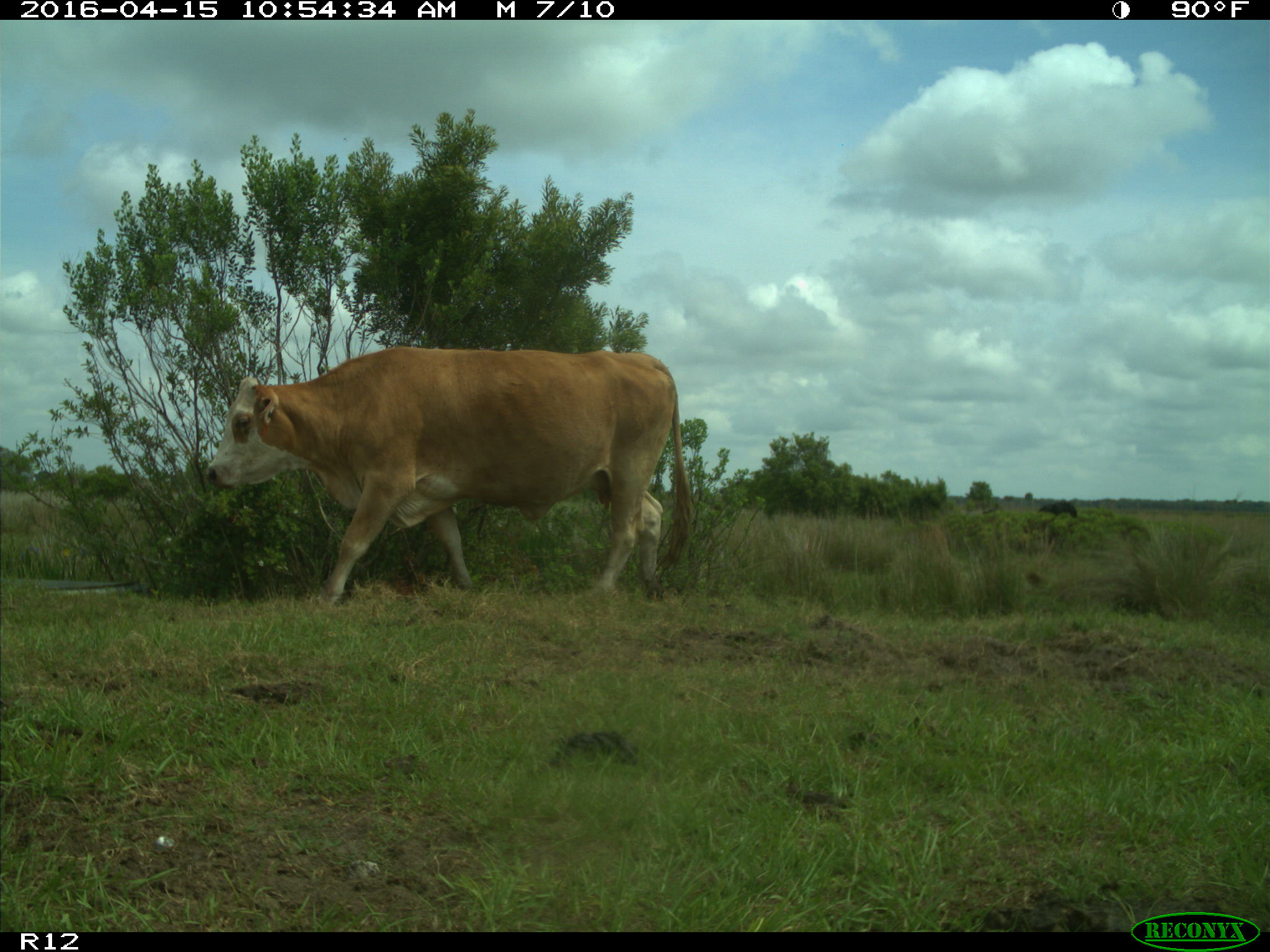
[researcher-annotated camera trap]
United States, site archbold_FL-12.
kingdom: Animalia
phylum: Chordata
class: Mammalia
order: Artiodactyla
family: Bovidae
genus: Bos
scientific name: Bos taurus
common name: domestic cow